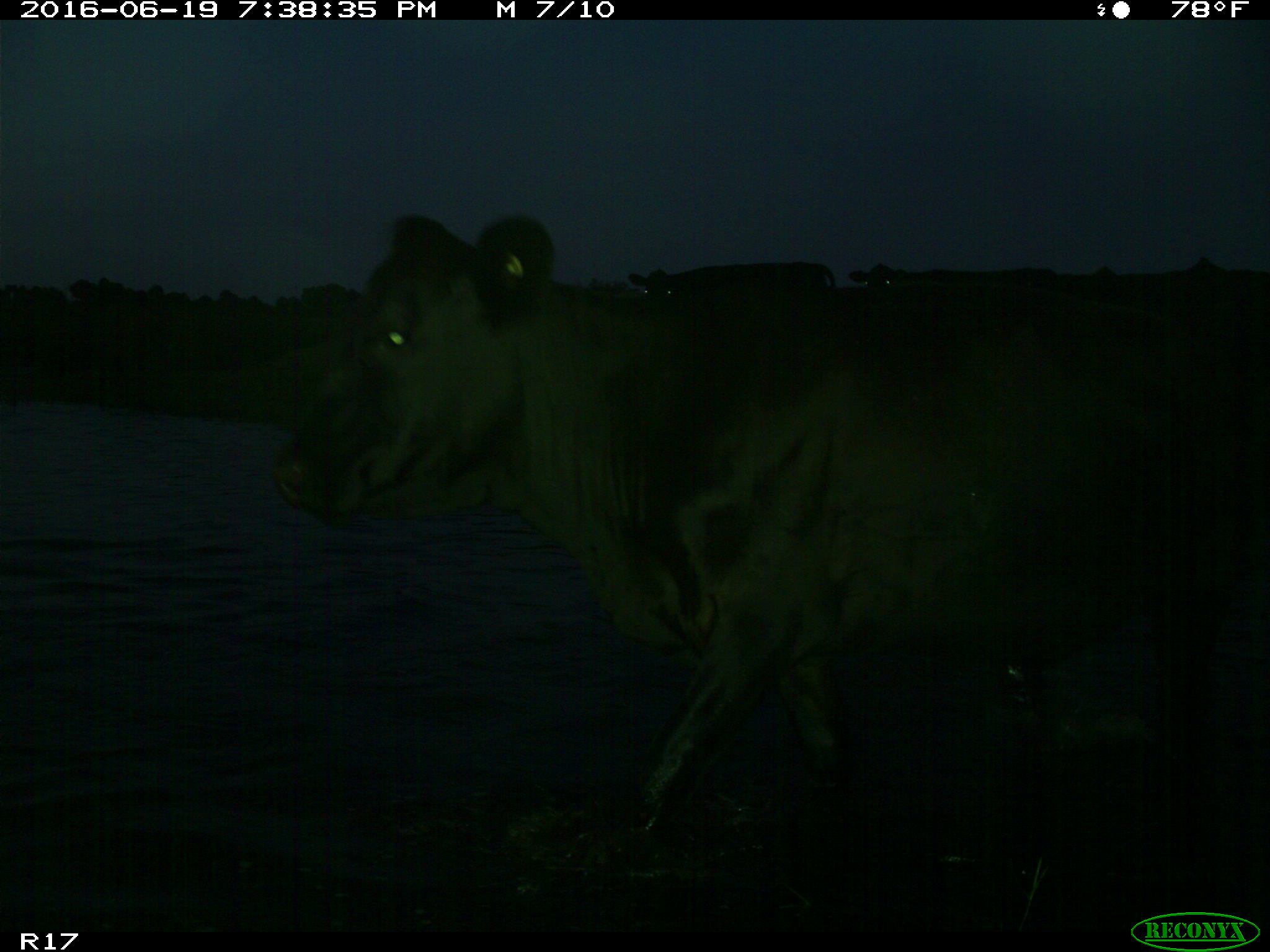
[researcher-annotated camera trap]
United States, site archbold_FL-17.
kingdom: Animalia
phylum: Chordata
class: Mammalia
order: Artiodactyla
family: Bovidae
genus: Bos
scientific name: Bos taurus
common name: domestic cow